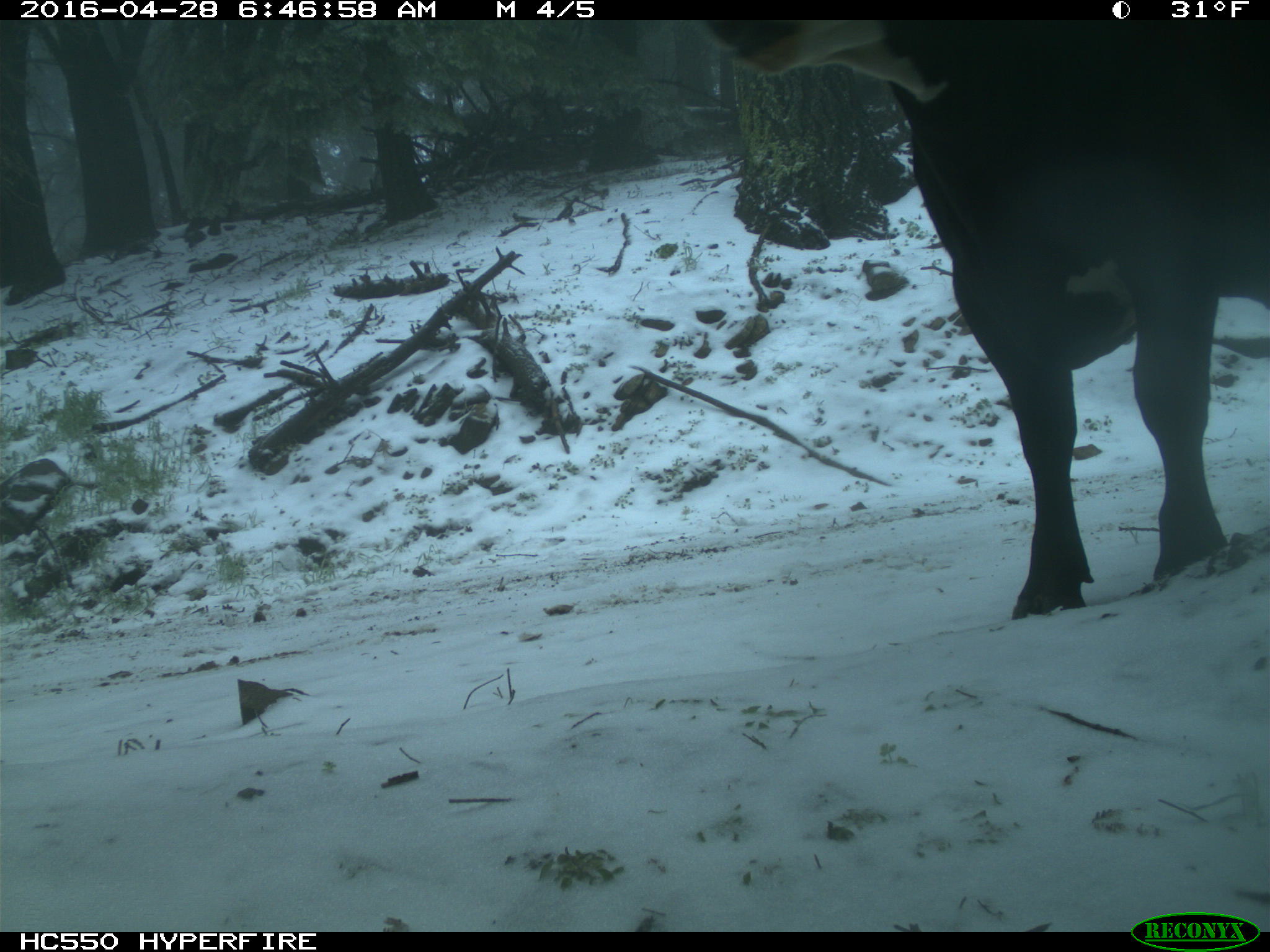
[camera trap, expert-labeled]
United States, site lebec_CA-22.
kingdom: Animalia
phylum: Chordata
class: Mammalia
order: Artiodactyla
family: Bovidae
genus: Bos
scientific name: Bos taurus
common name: domestic cow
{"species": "Bos taurus (domestic cow)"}